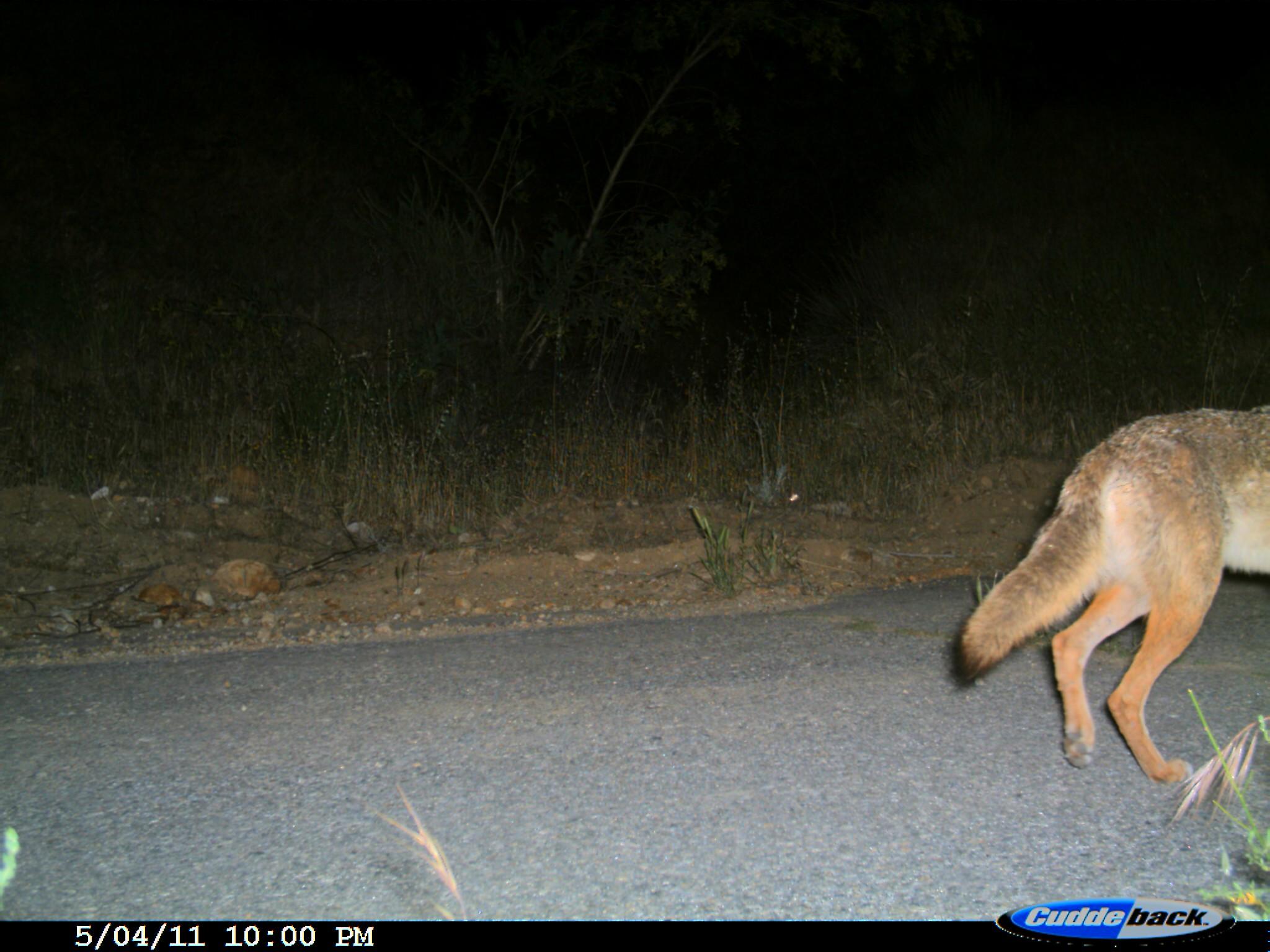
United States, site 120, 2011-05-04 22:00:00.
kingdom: Animalia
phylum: Chordata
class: Mammalia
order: Carnivora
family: Canidae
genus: Canis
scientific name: Canis latrans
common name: coyote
Coyote (Canis latrans).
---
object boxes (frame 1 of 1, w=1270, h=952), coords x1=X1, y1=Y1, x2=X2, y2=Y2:
coyote: x1=933, y1=379, x2=1268, y2=804